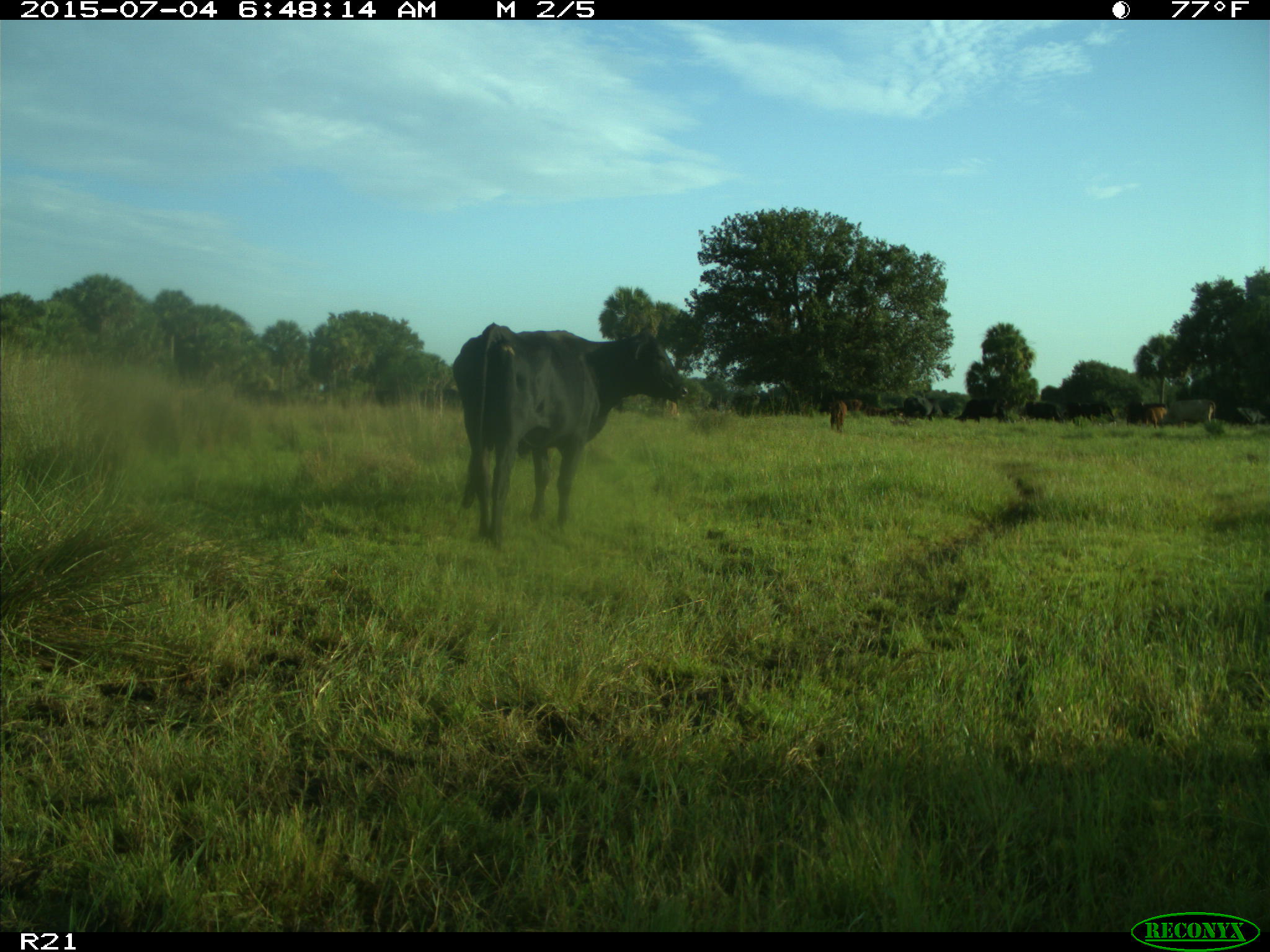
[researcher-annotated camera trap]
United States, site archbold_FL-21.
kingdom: Animalia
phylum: Chordata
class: Mammalia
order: Artiodactyla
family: Bovidae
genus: Bos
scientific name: Bos taurus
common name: domestic cow